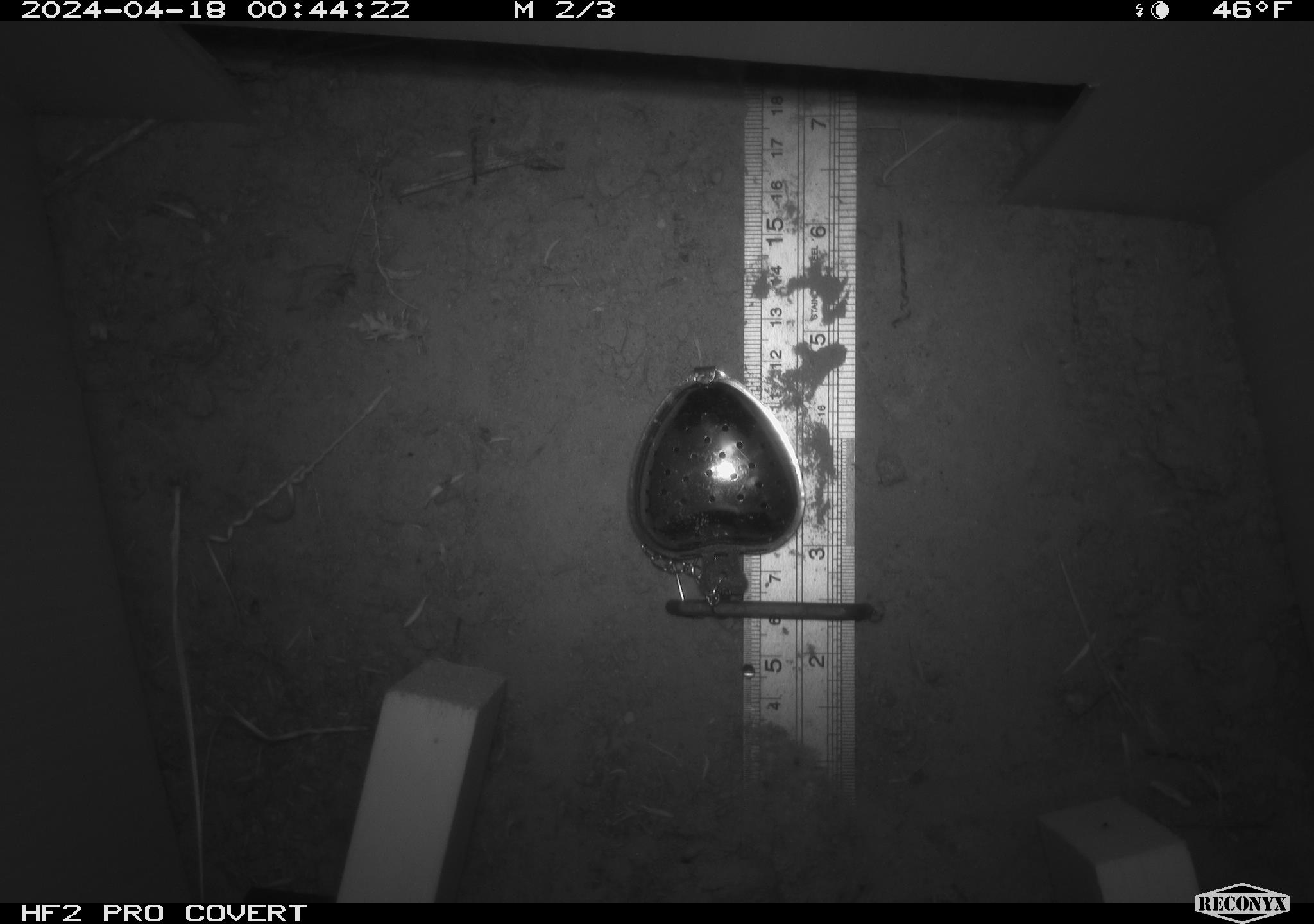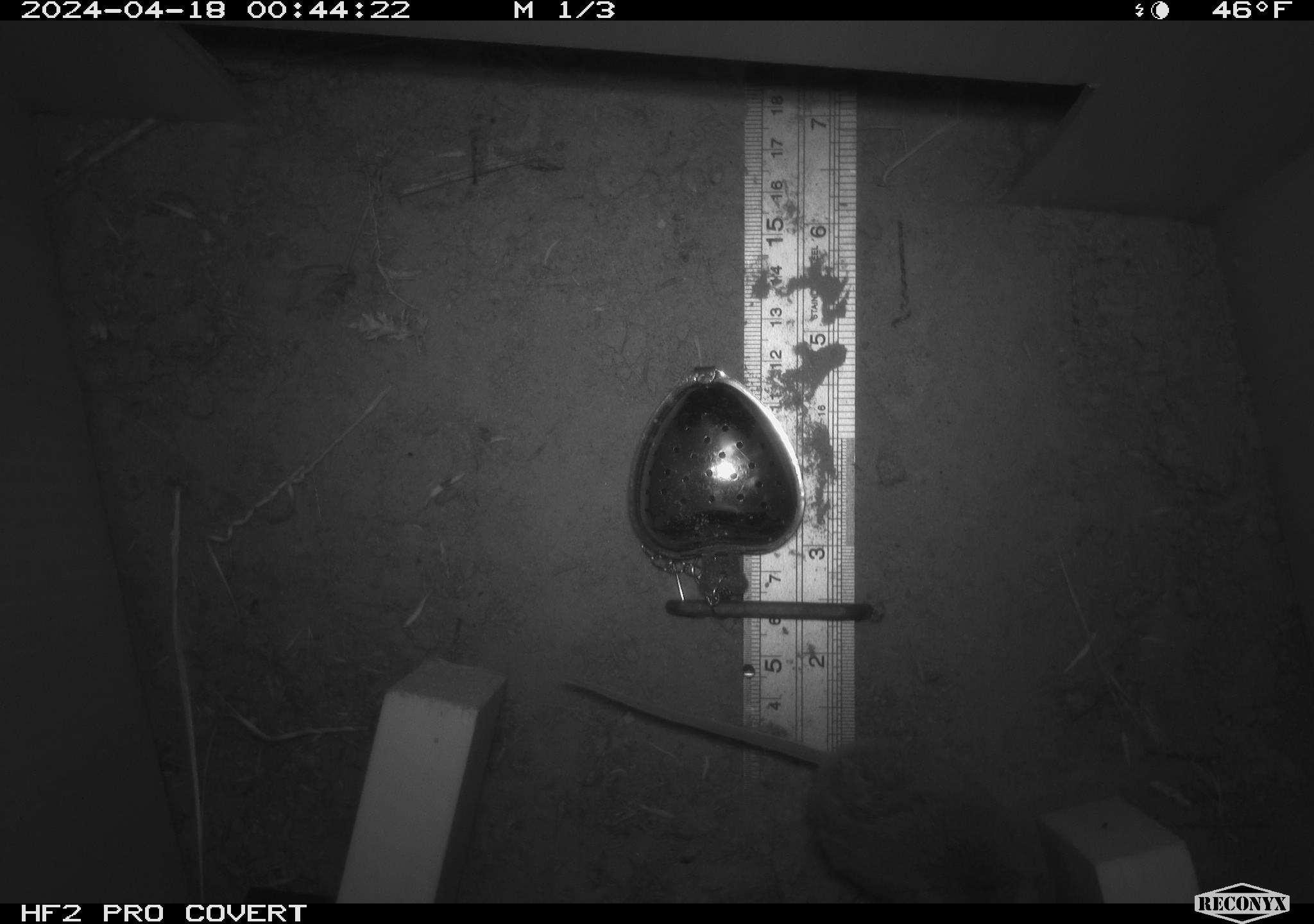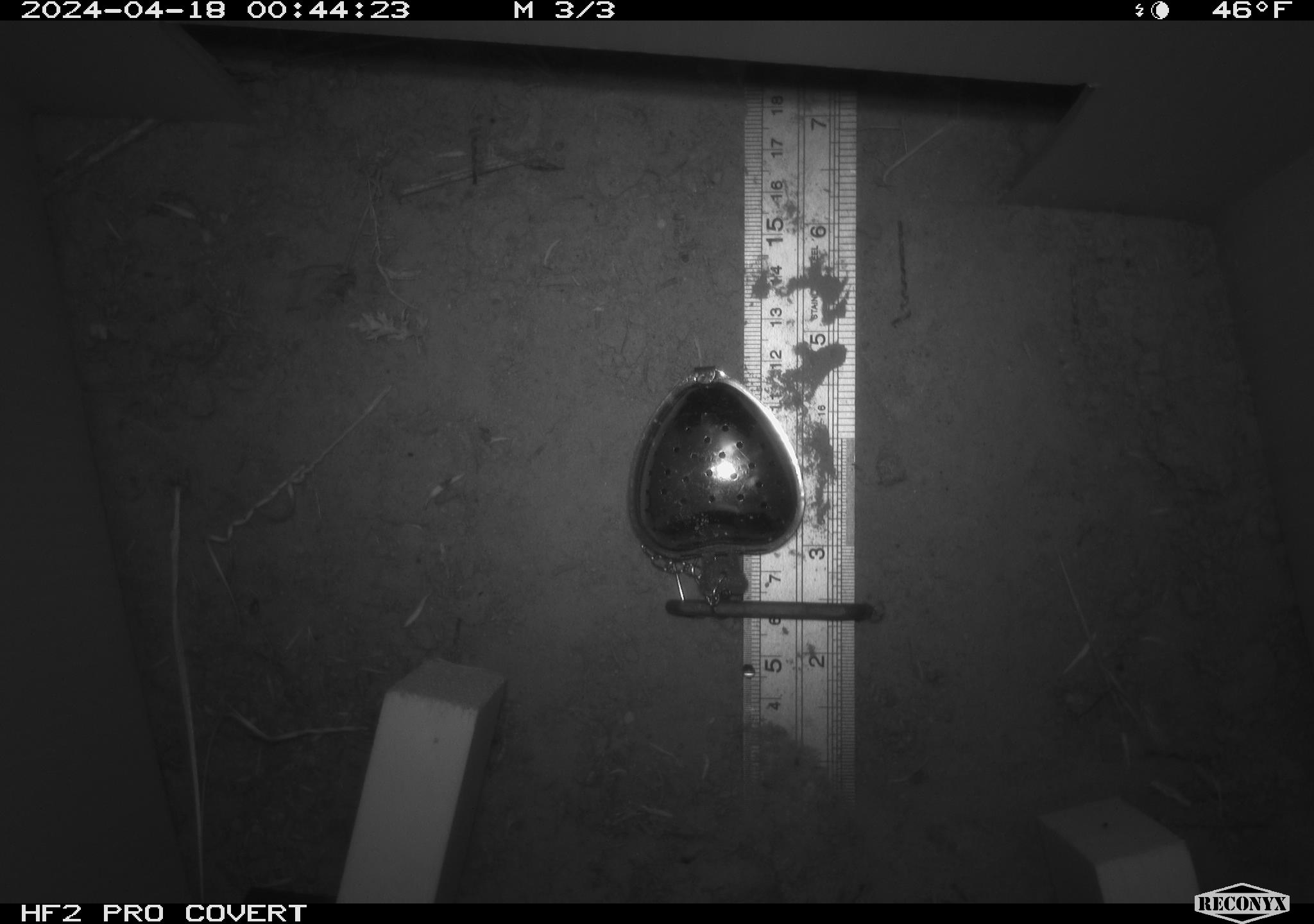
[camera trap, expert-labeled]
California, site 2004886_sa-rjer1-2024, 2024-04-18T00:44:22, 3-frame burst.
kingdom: Animalia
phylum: Chordata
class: Mammalia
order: Rodentia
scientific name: Rodentia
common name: mouse species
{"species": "mouse species (Rodentia)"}